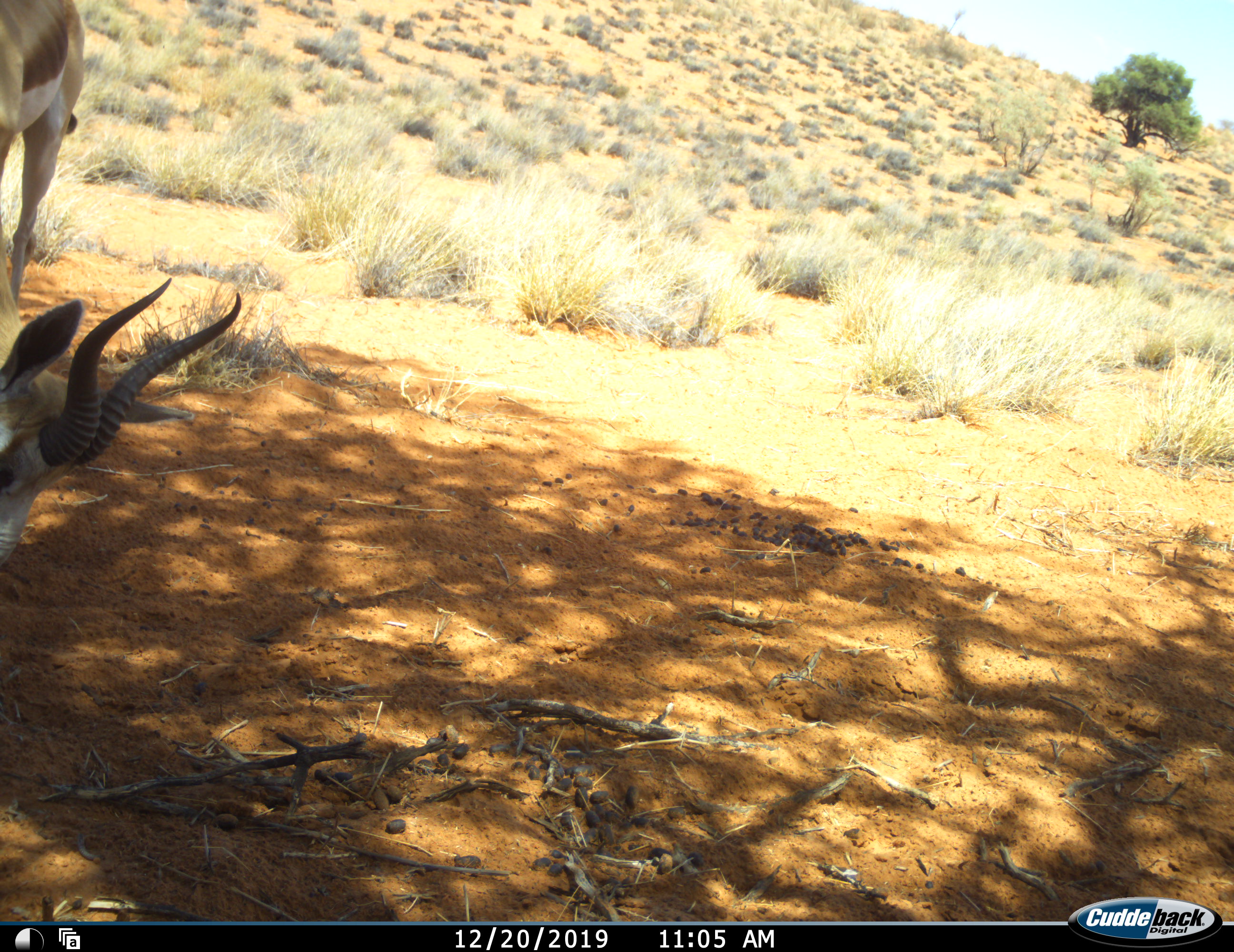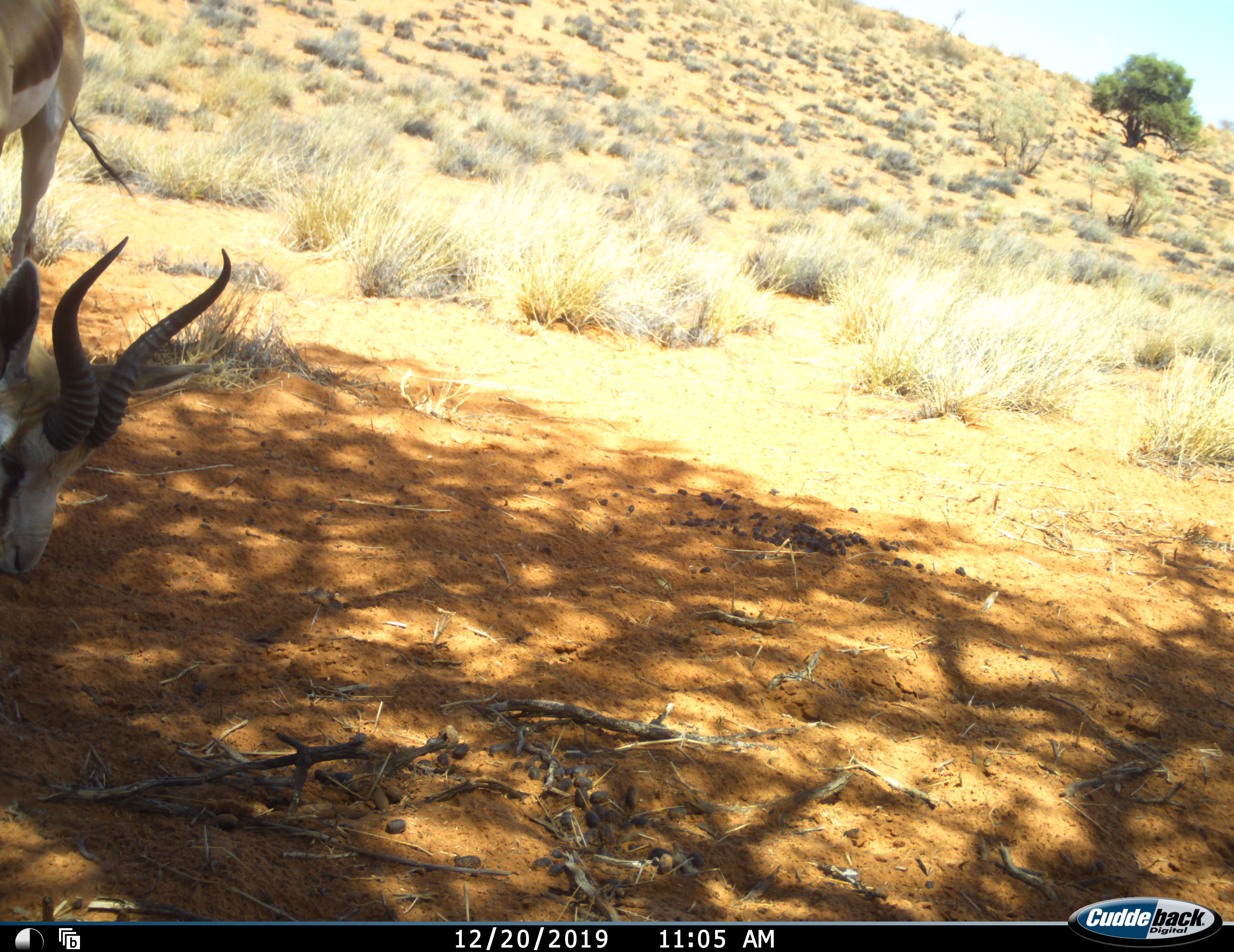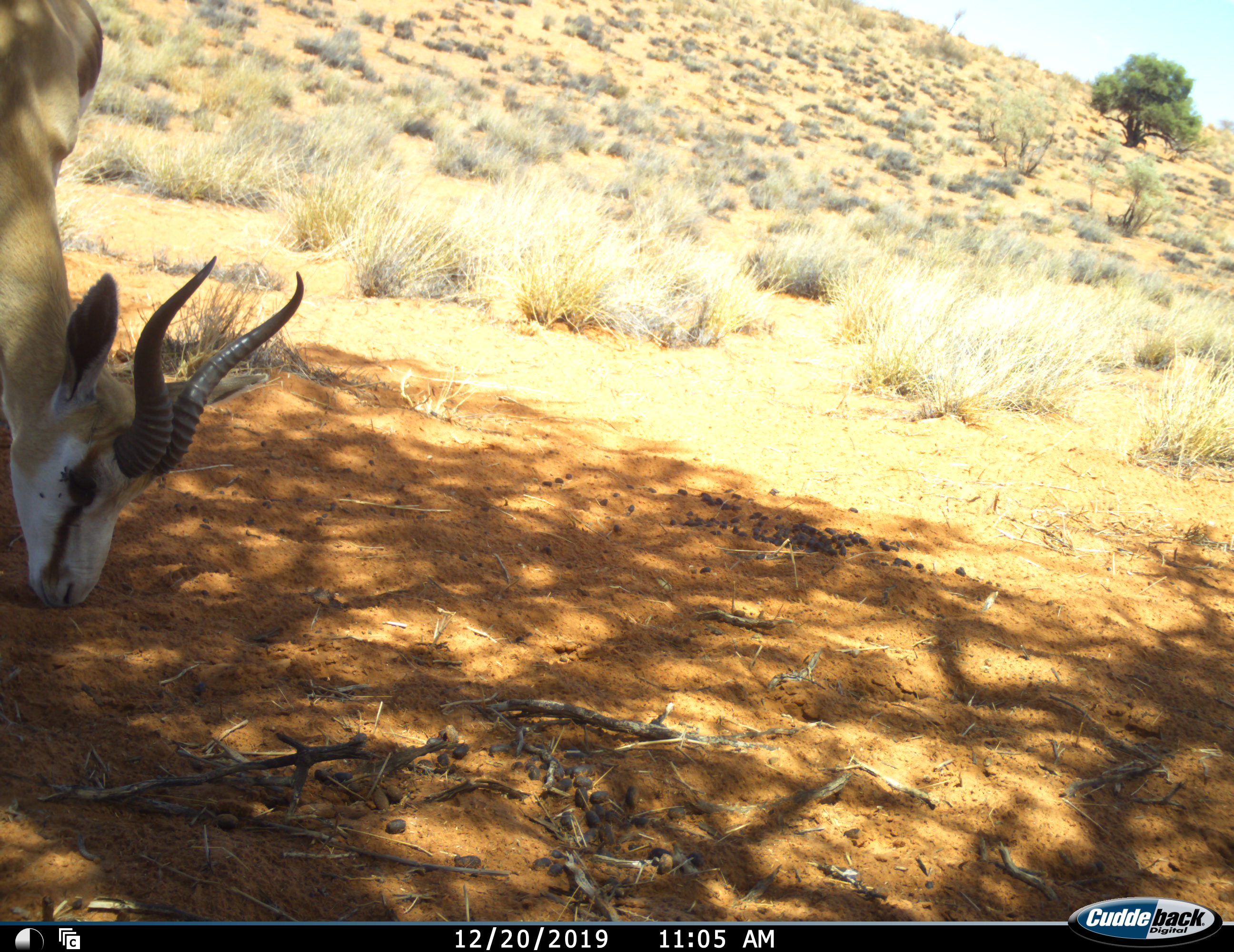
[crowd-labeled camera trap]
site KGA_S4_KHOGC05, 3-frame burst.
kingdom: Animalia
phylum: Chordata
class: Mammalia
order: Artiodactyla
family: Bovidae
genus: Antidorcas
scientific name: Antidorcas marsupialis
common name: springbok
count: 1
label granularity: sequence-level